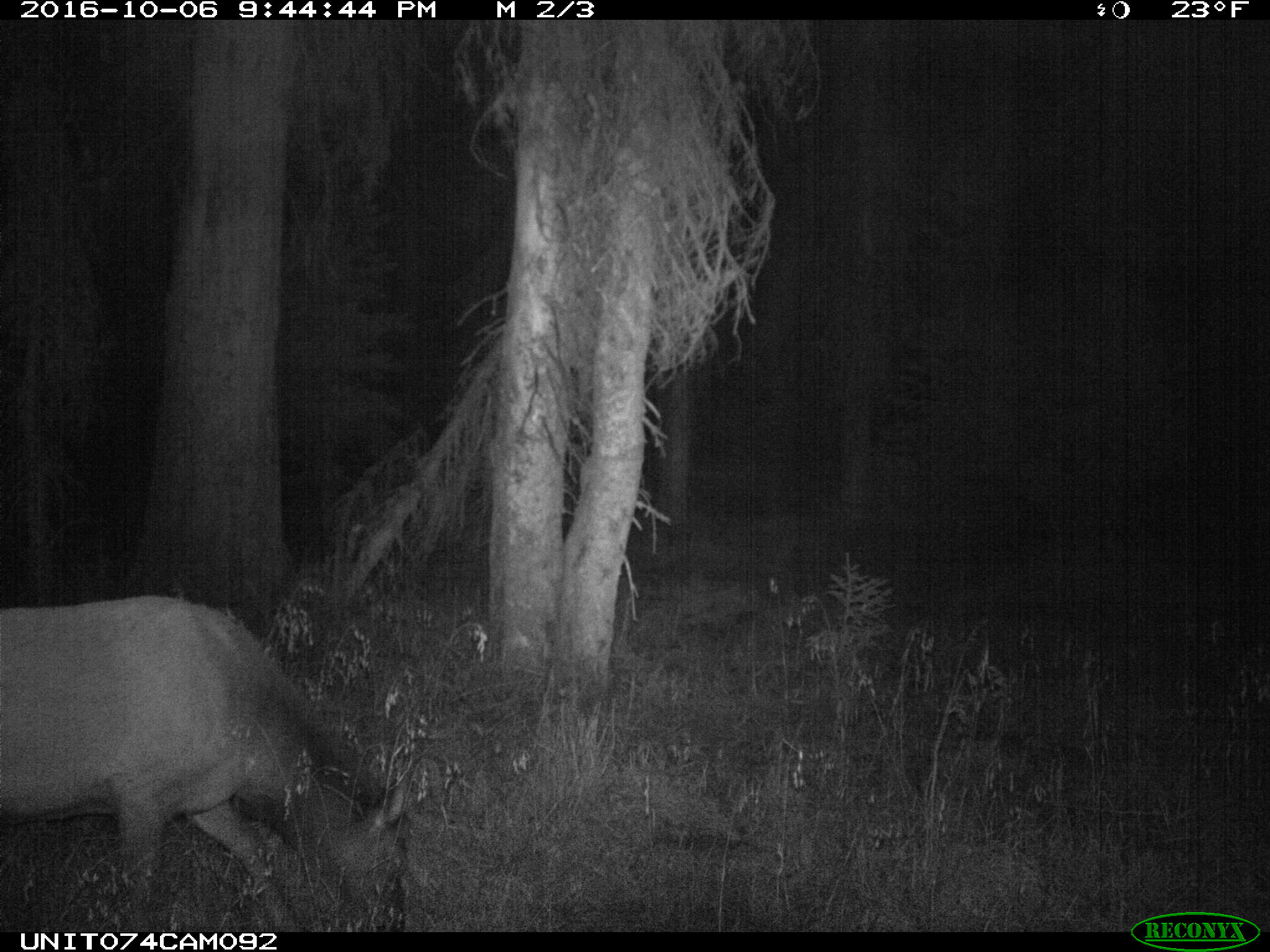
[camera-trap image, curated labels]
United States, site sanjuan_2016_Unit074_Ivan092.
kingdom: Animalia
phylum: Chordata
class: Mammalia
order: Artiodactyla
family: Cervidae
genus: Cervus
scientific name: Cervus elaphus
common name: red deer